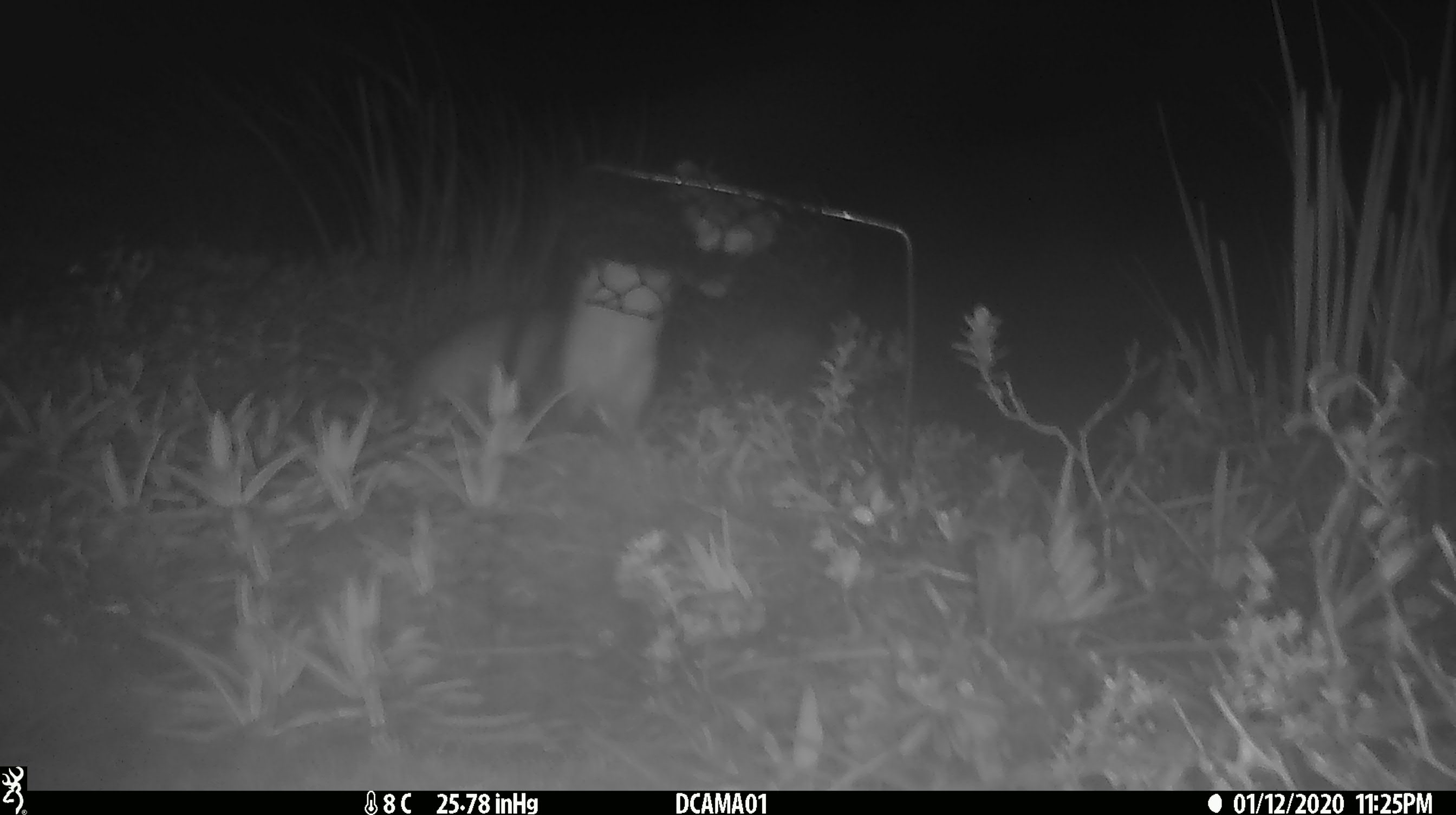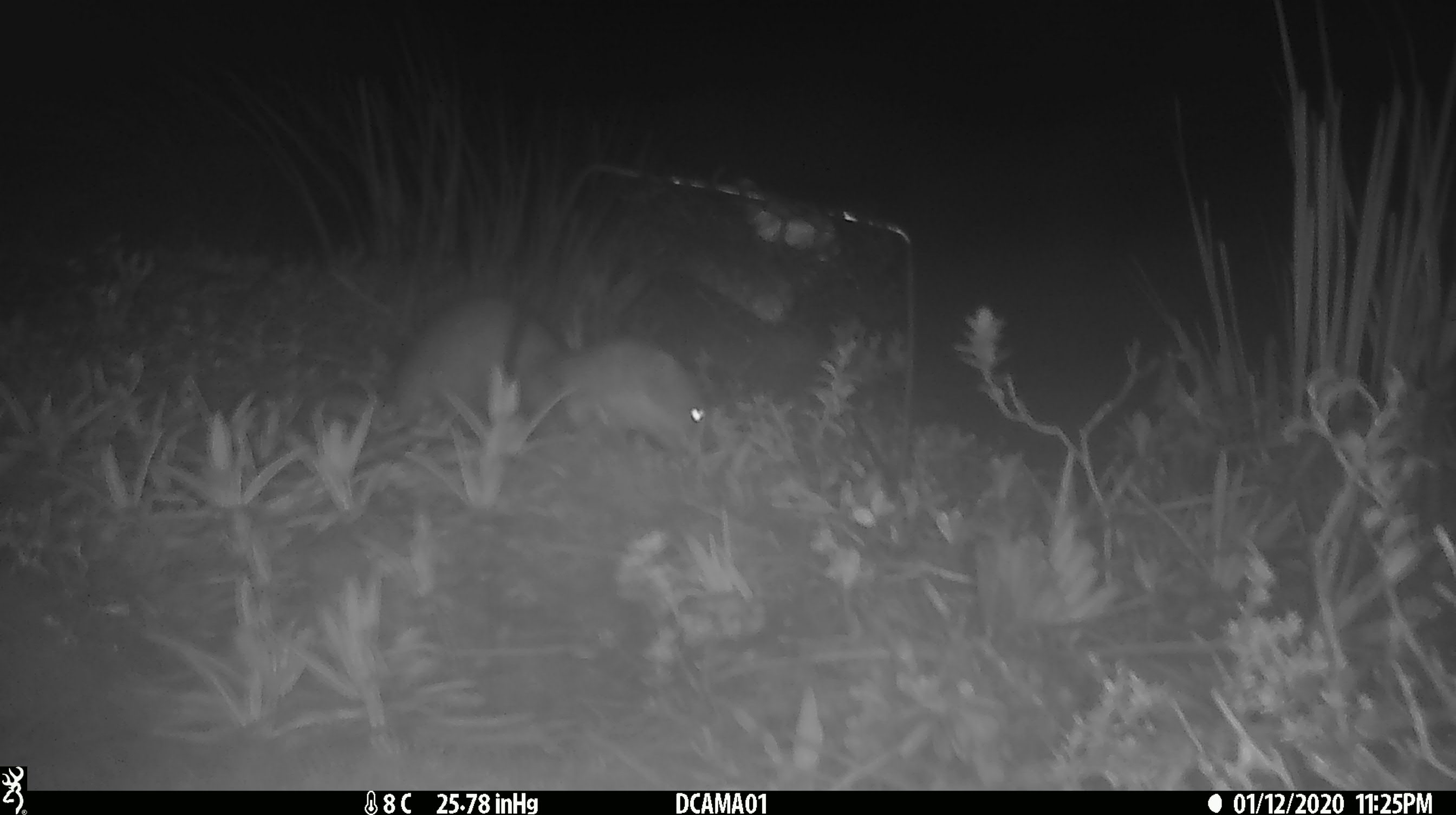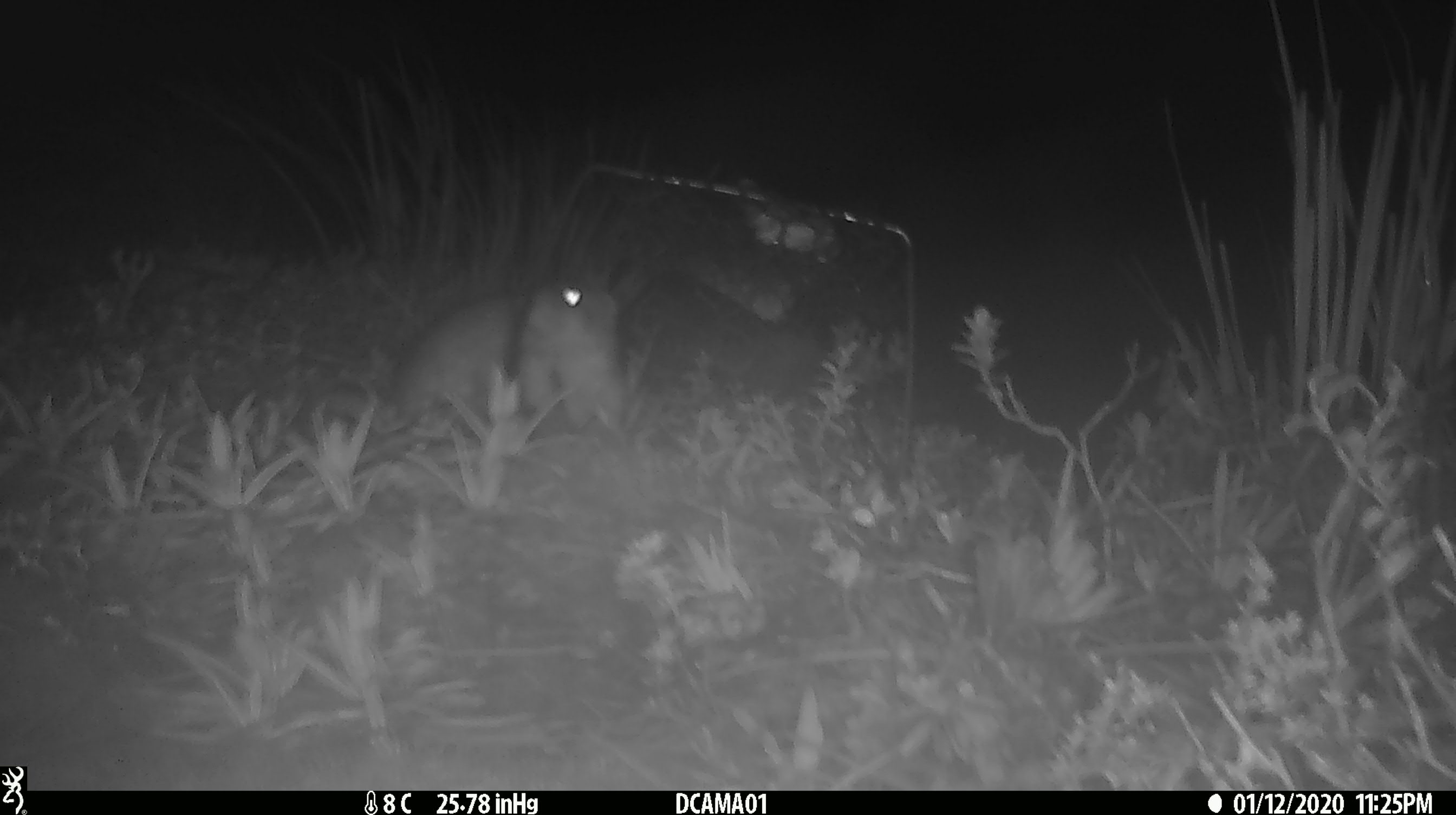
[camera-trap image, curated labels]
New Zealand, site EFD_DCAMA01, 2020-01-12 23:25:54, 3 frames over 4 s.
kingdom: Animalia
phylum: Chordata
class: Mammalia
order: Carnivora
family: Mustelidae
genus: Mustela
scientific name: Mustela erminea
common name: stoat